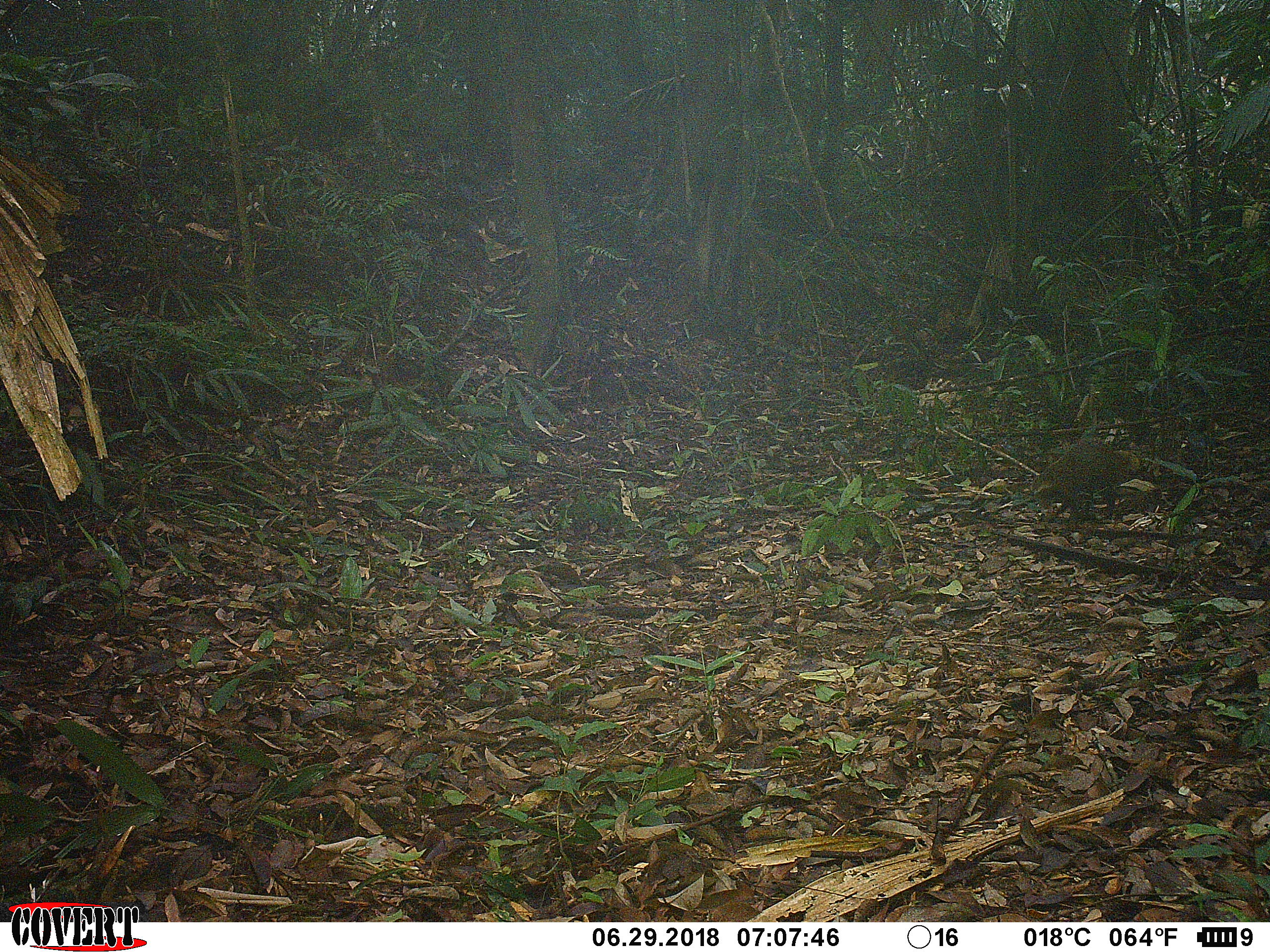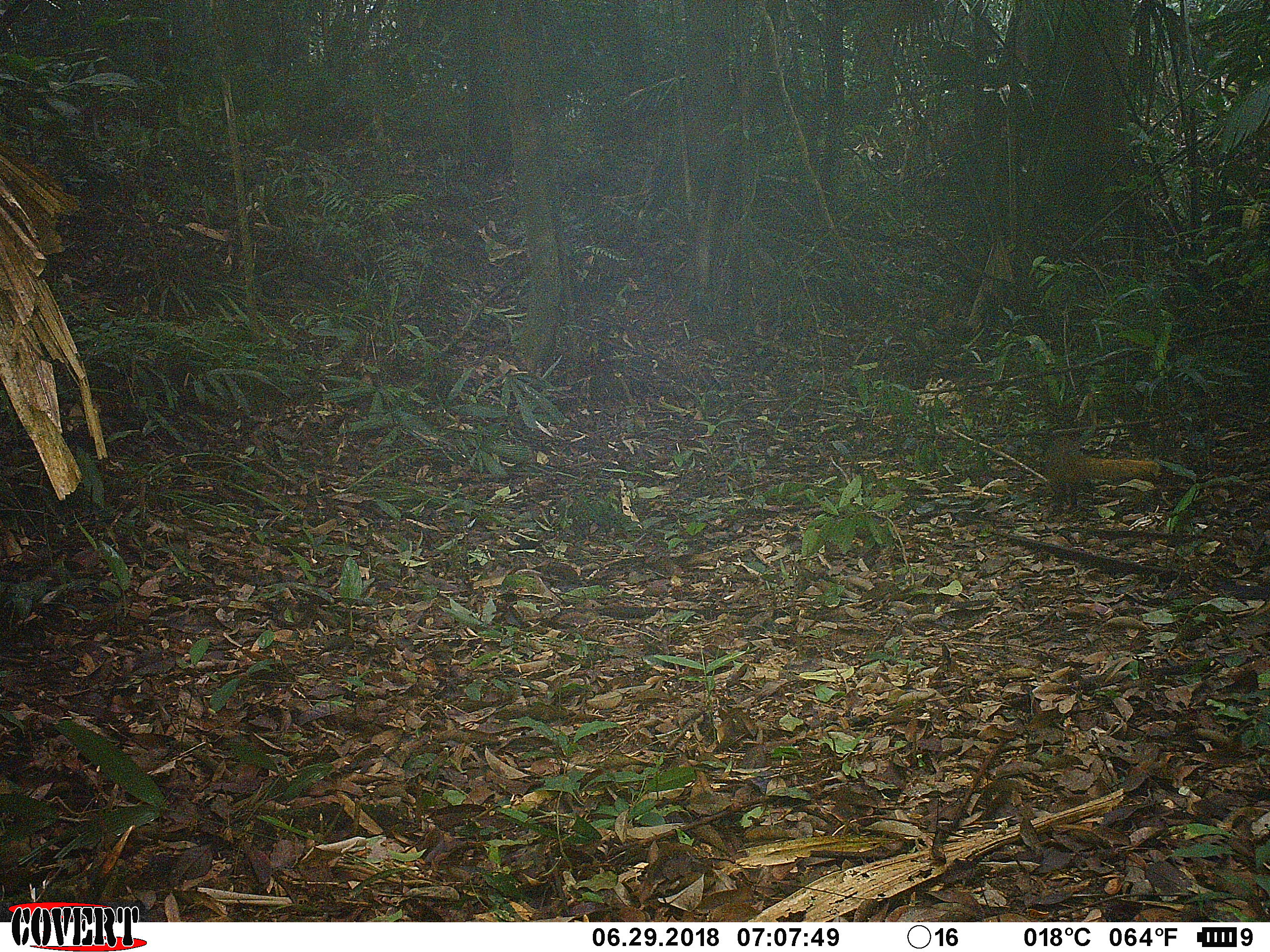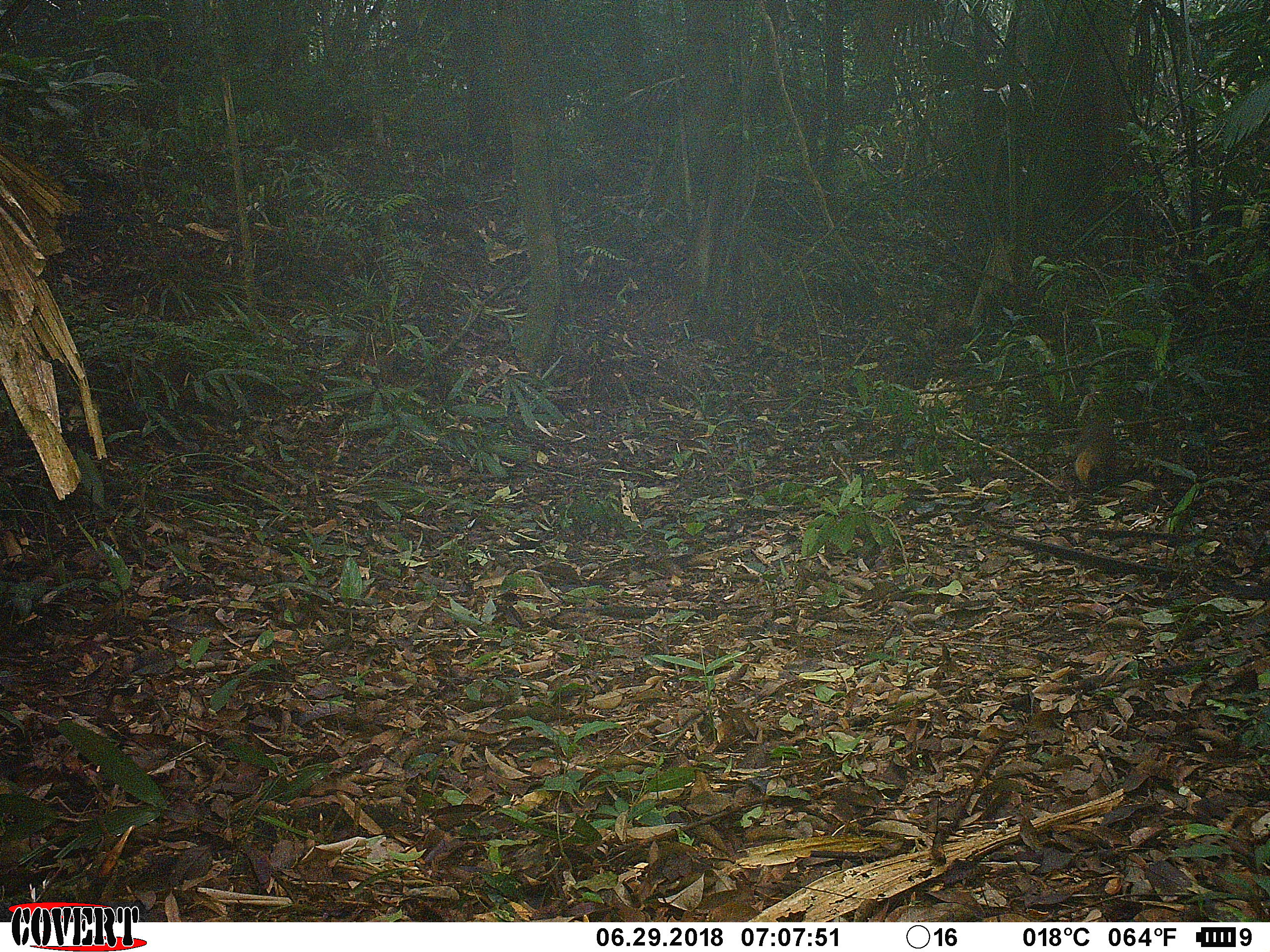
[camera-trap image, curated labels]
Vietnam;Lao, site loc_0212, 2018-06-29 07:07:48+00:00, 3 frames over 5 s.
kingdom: Animalia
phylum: Chordata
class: Mammalia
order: Carnivora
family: Herpestidae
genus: Urva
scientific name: Urva urva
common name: crab-eating mongoose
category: crab eating mongoose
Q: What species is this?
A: Crab eating mongoose (crab-eating mongoose) (Urva urva).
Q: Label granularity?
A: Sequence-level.